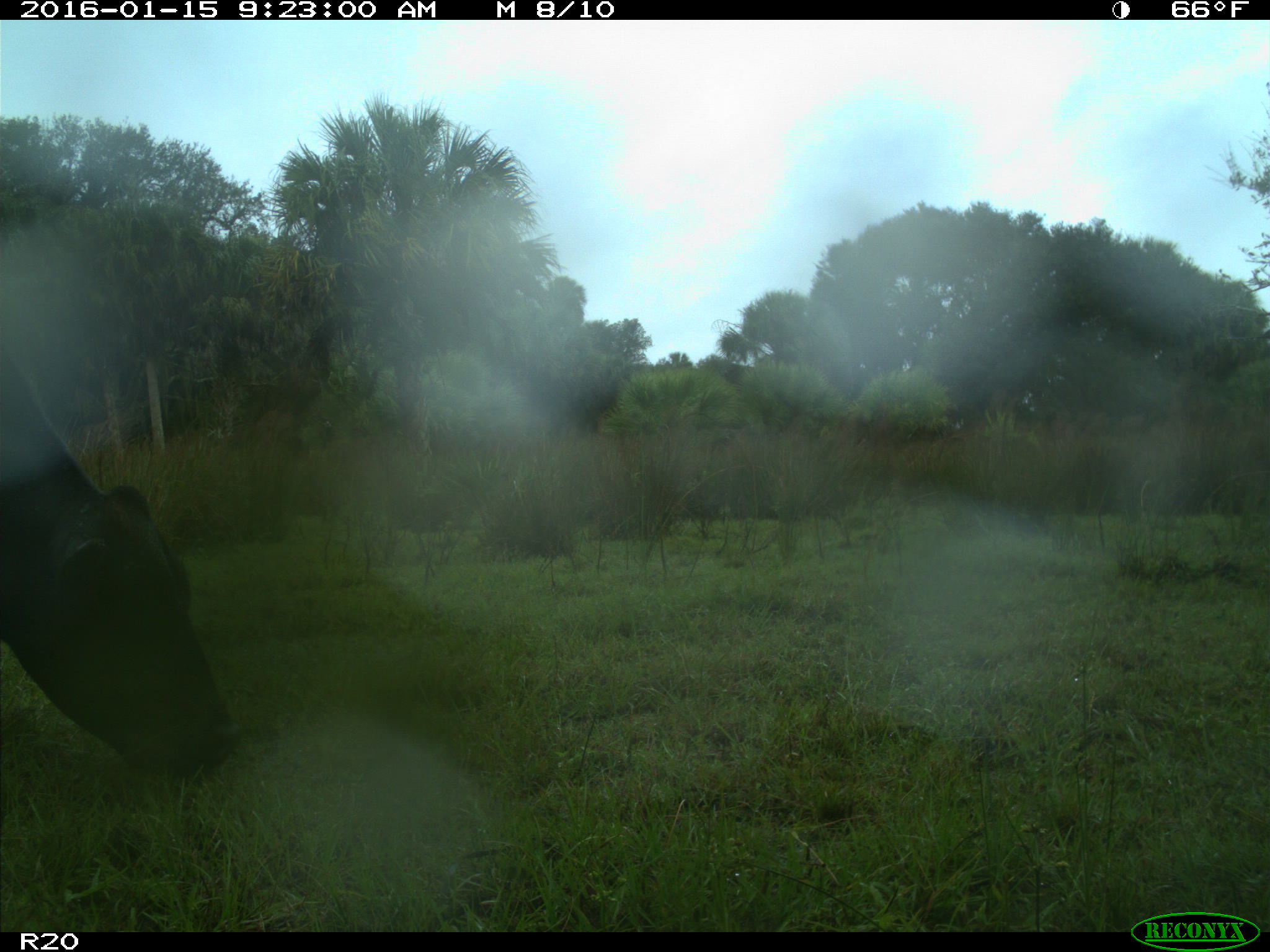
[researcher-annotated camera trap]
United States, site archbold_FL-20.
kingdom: Animalia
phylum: Chordata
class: Mammalia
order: Artiodactyla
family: Bovidae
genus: Bos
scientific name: Bos taurus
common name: domestic cow